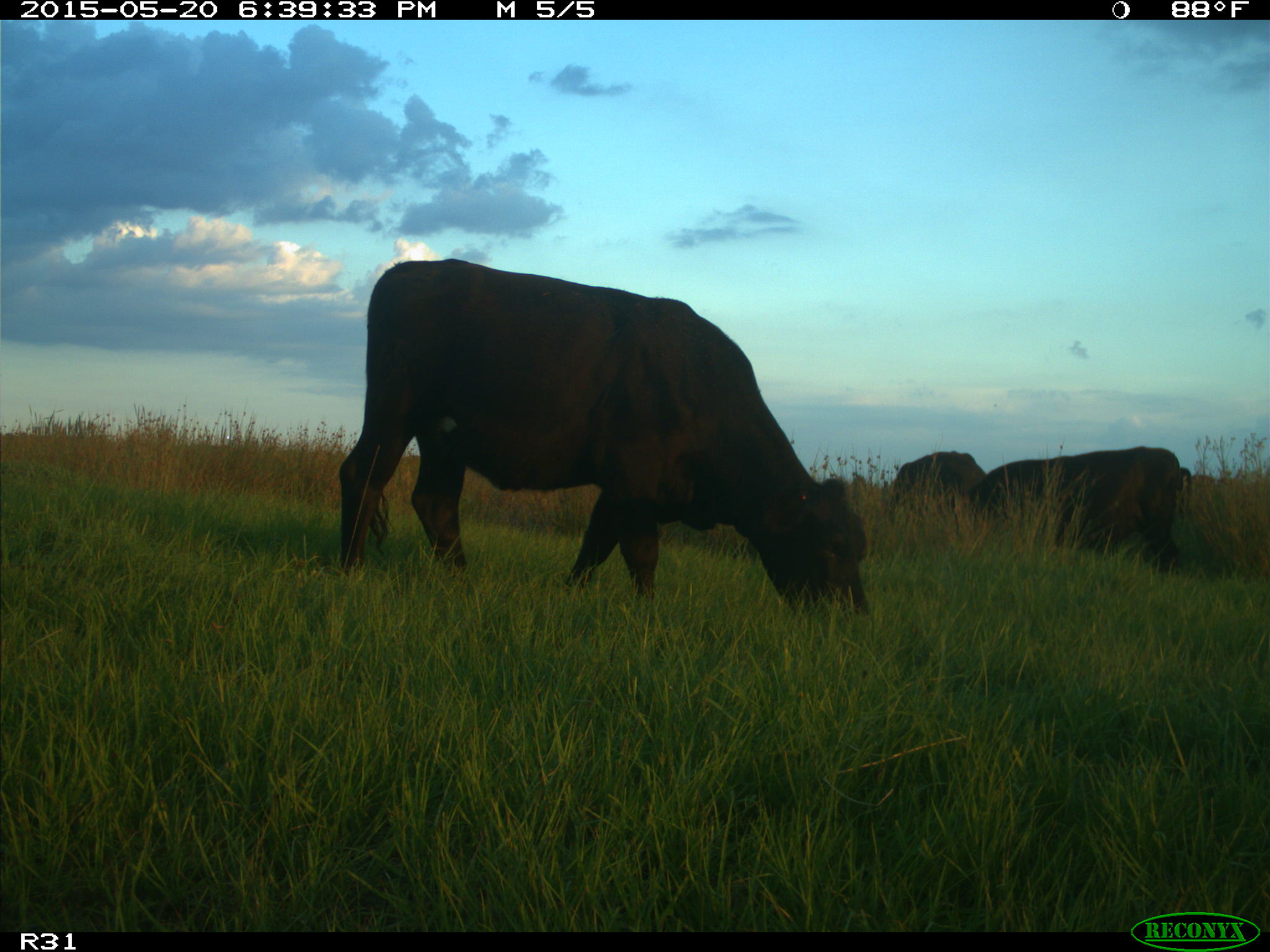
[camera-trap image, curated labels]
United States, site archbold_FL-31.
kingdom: Animalia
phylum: Chordata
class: Mammalia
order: Artiodactyla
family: Bovidae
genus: Bos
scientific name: Bos taurus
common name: domestic cow